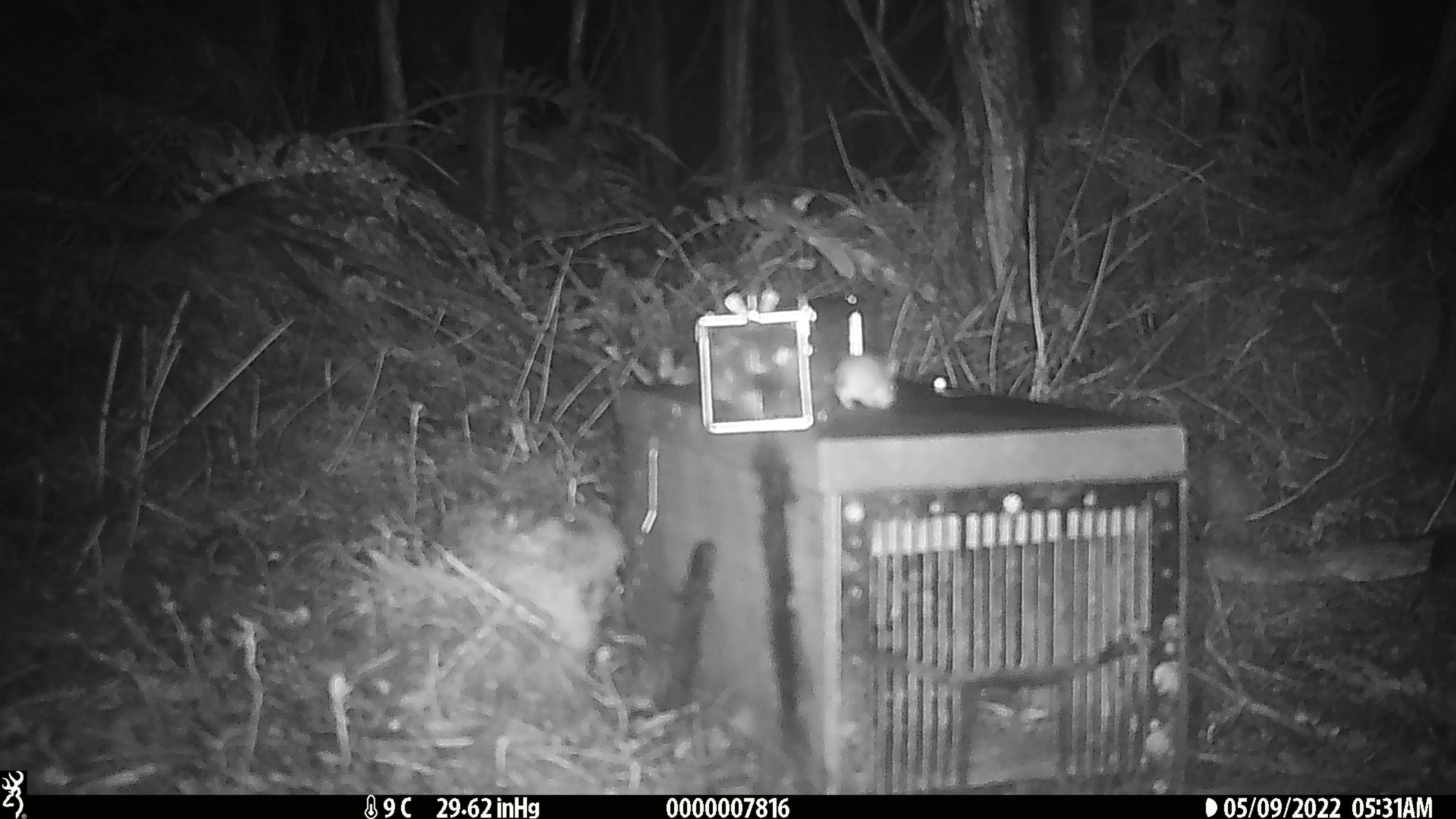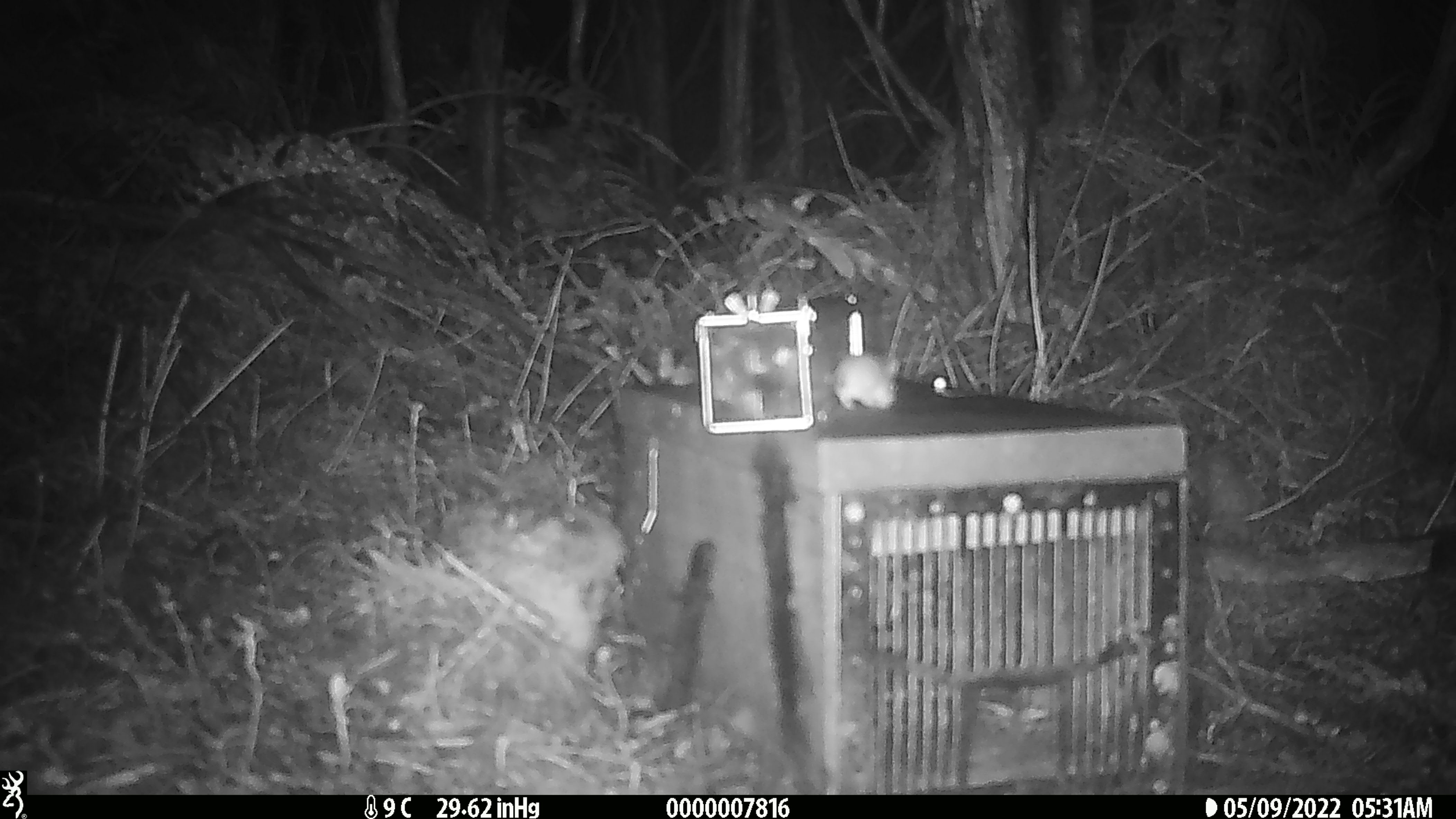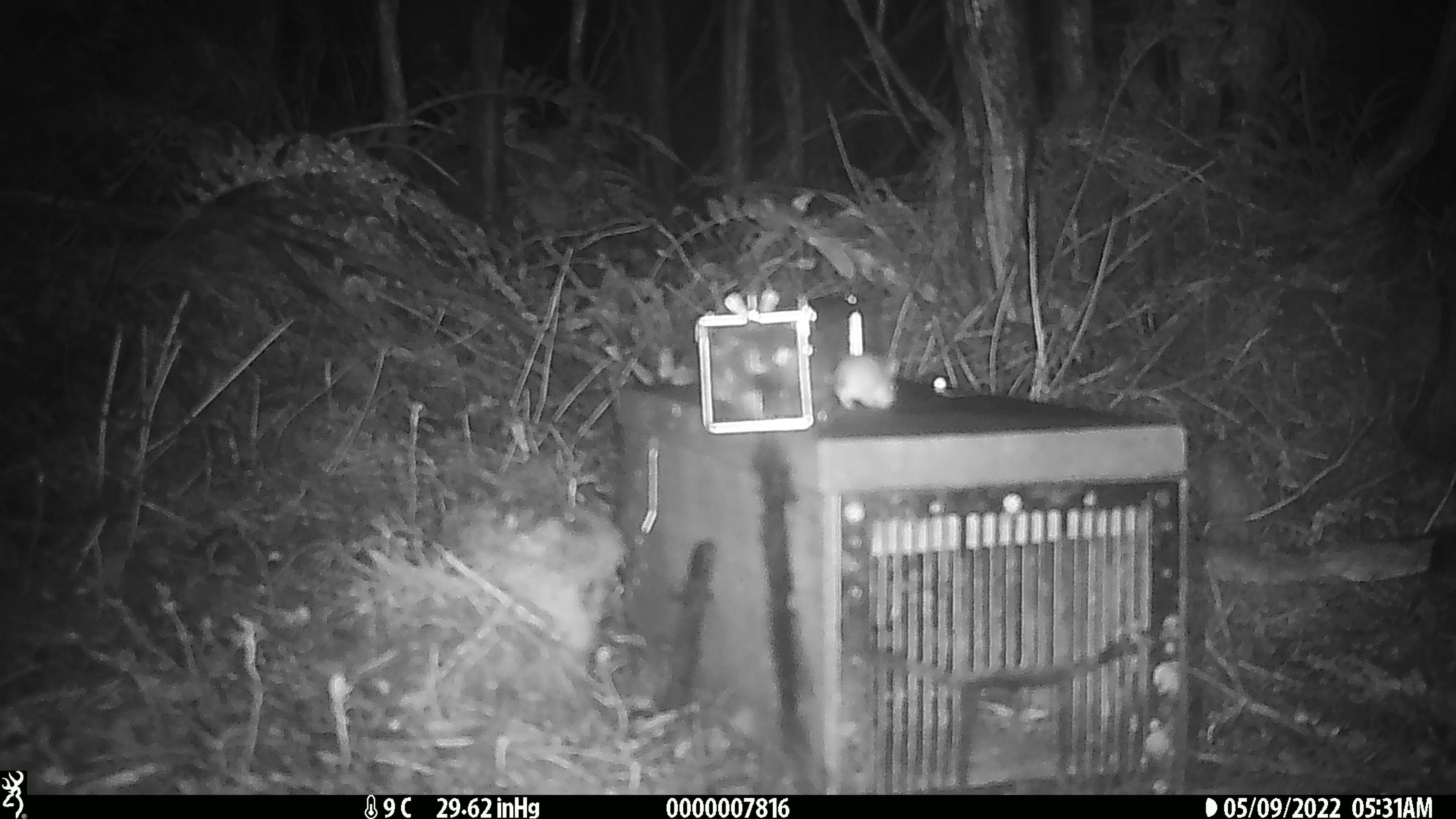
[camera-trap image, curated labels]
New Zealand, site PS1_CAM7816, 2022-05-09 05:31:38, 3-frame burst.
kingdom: Animalia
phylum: Chordata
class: Mammalia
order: Rodentia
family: Muridae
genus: Mus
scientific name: Mus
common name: mouse